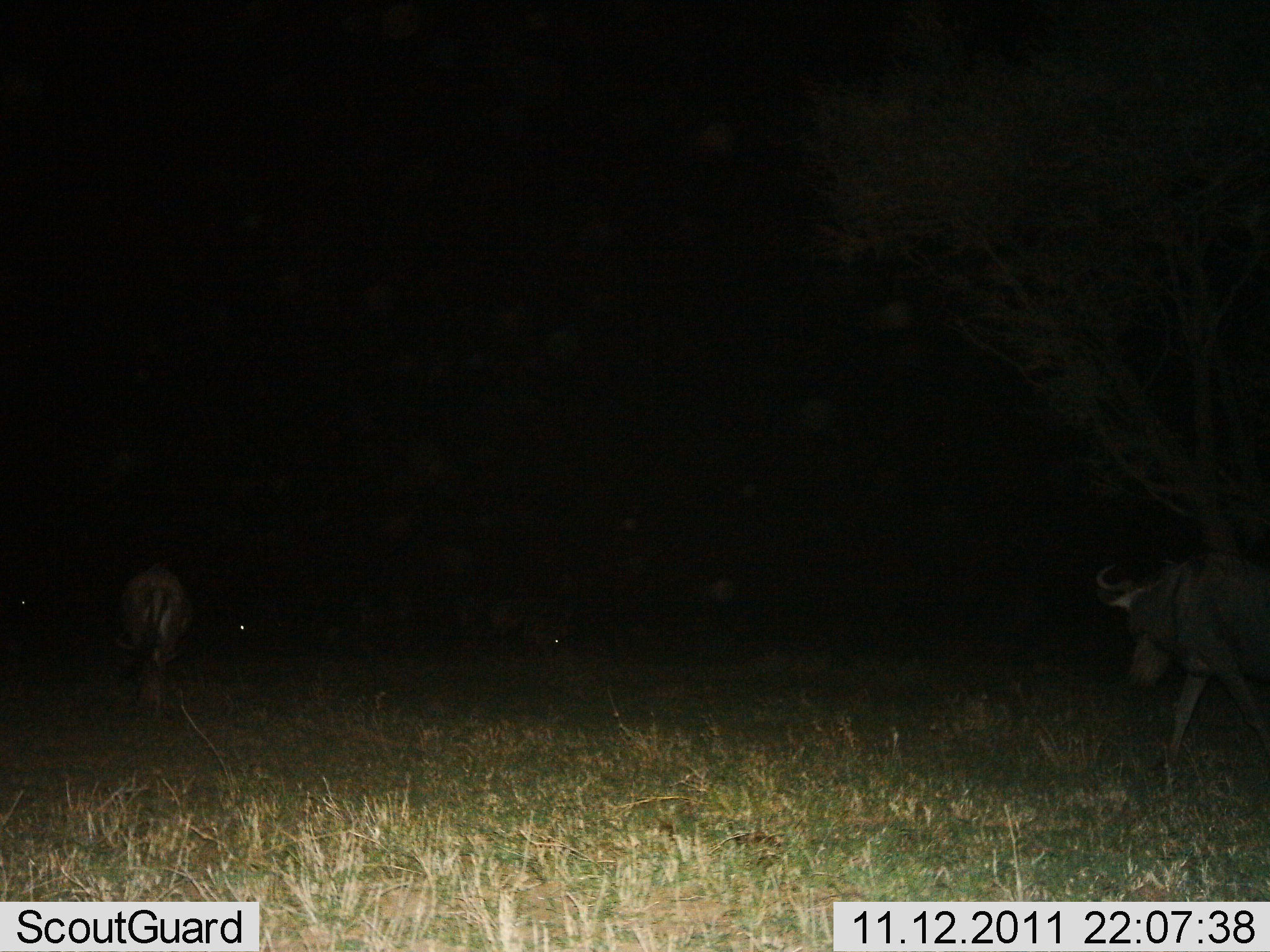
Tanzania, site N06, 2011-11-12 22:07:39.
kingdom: Animalia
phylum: Chordata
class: Mammalia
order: Artiodactyla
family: Bovidae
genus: Connochaetes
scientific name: Connochaetes taurinus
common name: blue wildebeest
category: wildebeest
Wildebeest (blue wildebeest) (Connochaetes taurinus), count 2. Behavior (volunteer vote fractions): standing 0%, resting 0%, moving 100%, interacting 0%. Young present (vote fraction): 0%. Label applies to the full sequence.